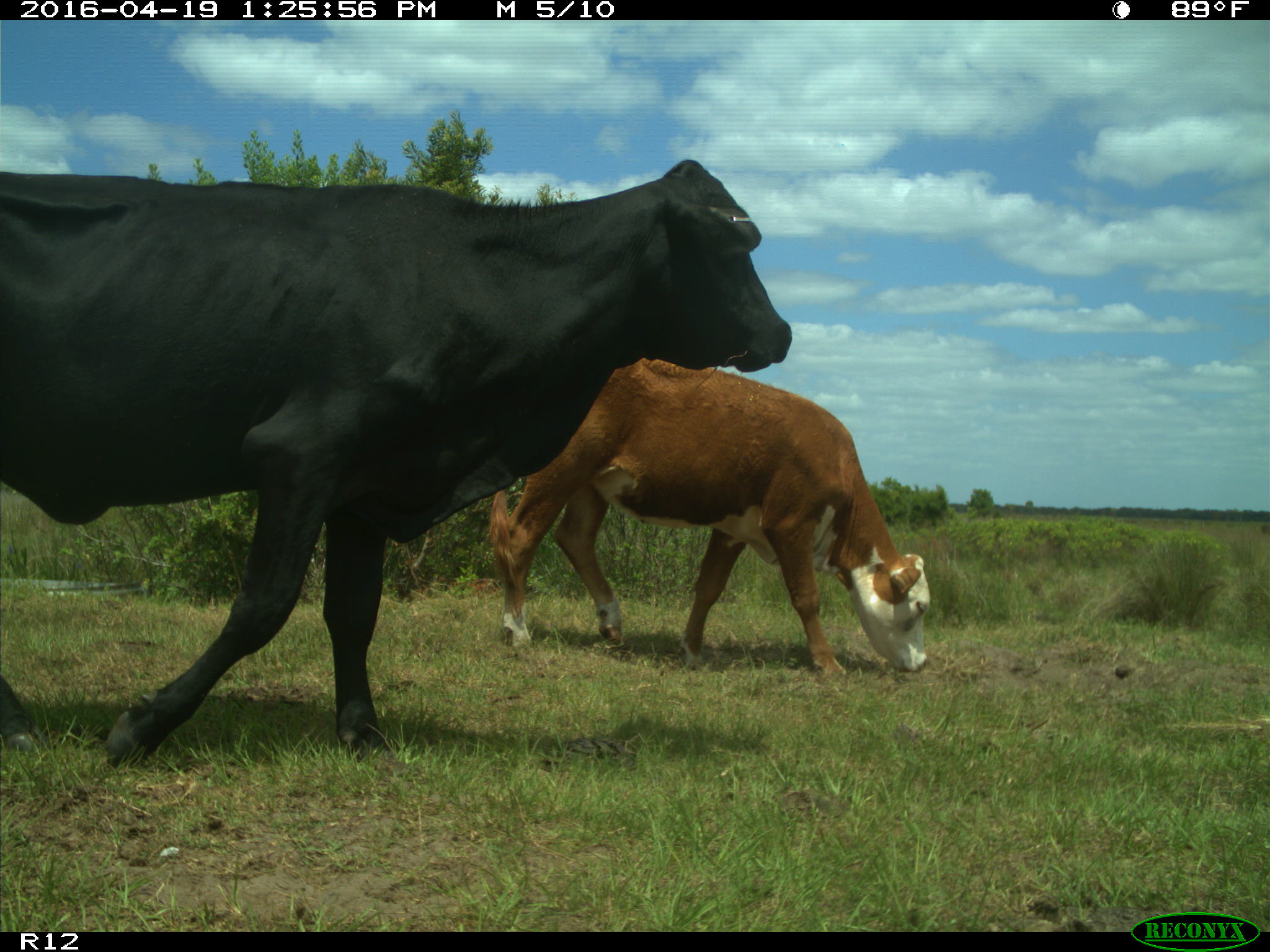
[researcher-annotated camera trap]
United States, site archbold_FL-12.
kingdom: Animalia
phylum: Chordata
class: Mammalia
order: Artiodactyla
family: Bovidae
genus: Bos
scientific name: Bos taurus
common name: domestic cow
Bos taurus (domestic cow).